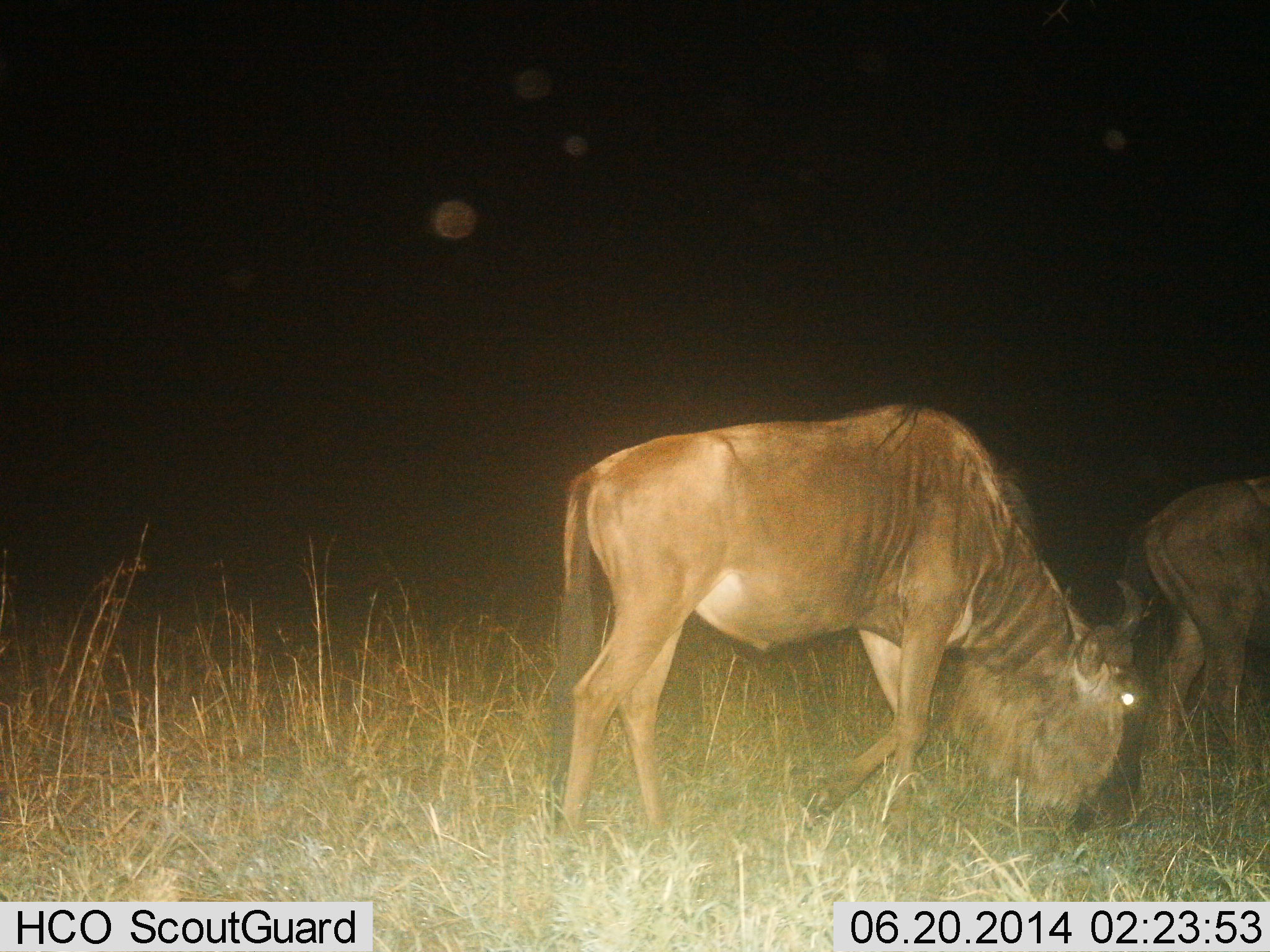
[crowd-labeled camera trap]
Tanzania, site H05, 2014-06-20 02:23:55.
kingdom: Animalia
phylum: Chordata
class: Mammalia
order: Artiodactyla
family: Bovidae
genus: Connochaetes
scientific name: Connochaetes taurinus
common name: blue wildebeest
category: wildebeest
Wildebeest (blue wildebeest) (Connochaetes taurinus), count 2. Behavior (volunteer vote fractions): standing 50%, resting 0%, moving 40%, interacting 0%. Young present (vote fraction): 0%. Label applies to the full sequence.